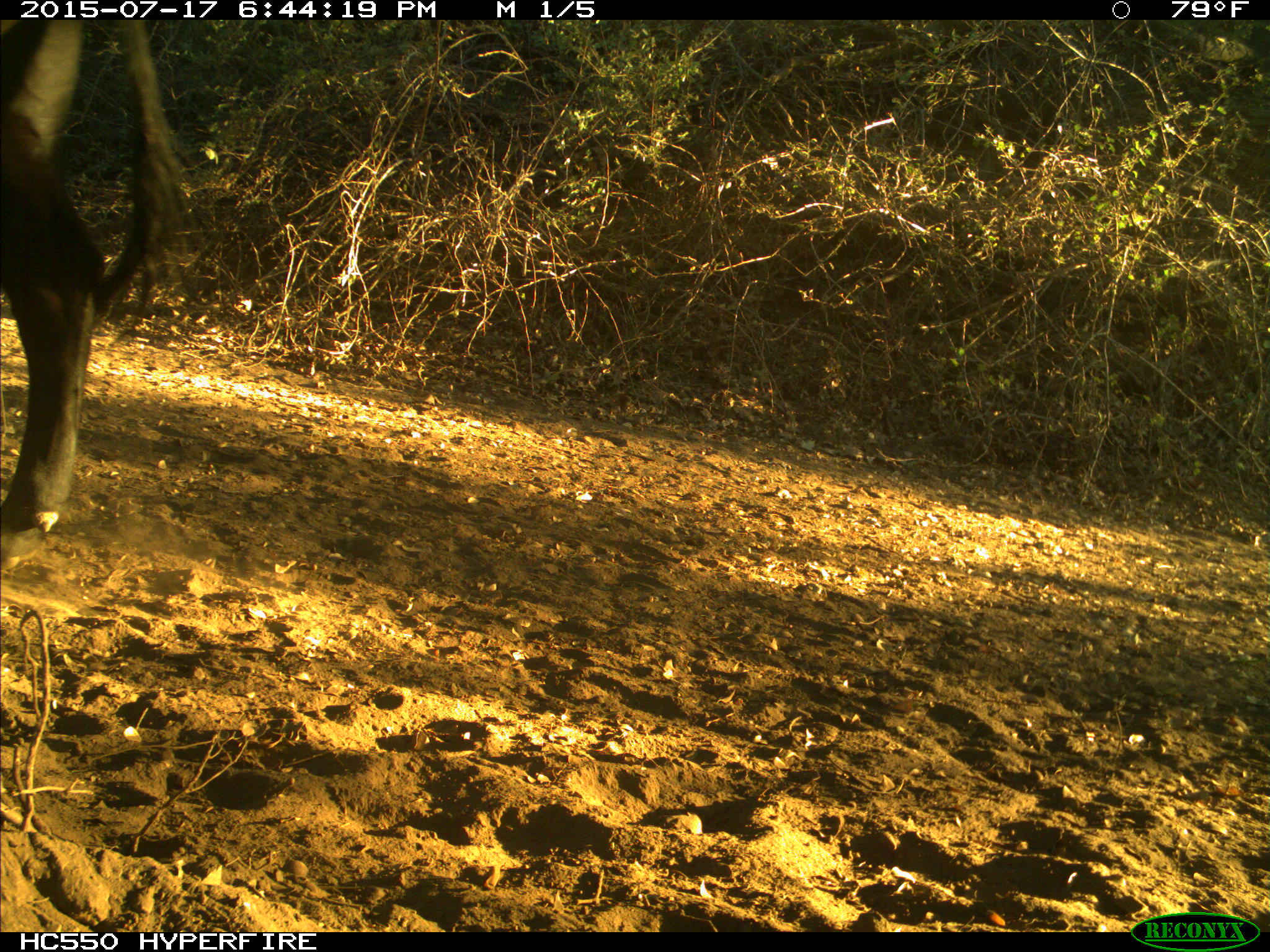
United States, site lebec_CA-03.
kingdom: Animalia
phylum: Chordata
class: Mammalia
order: Artiodactyla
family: Bovidae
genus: Bos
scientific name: Bos taurus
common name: domestic cow